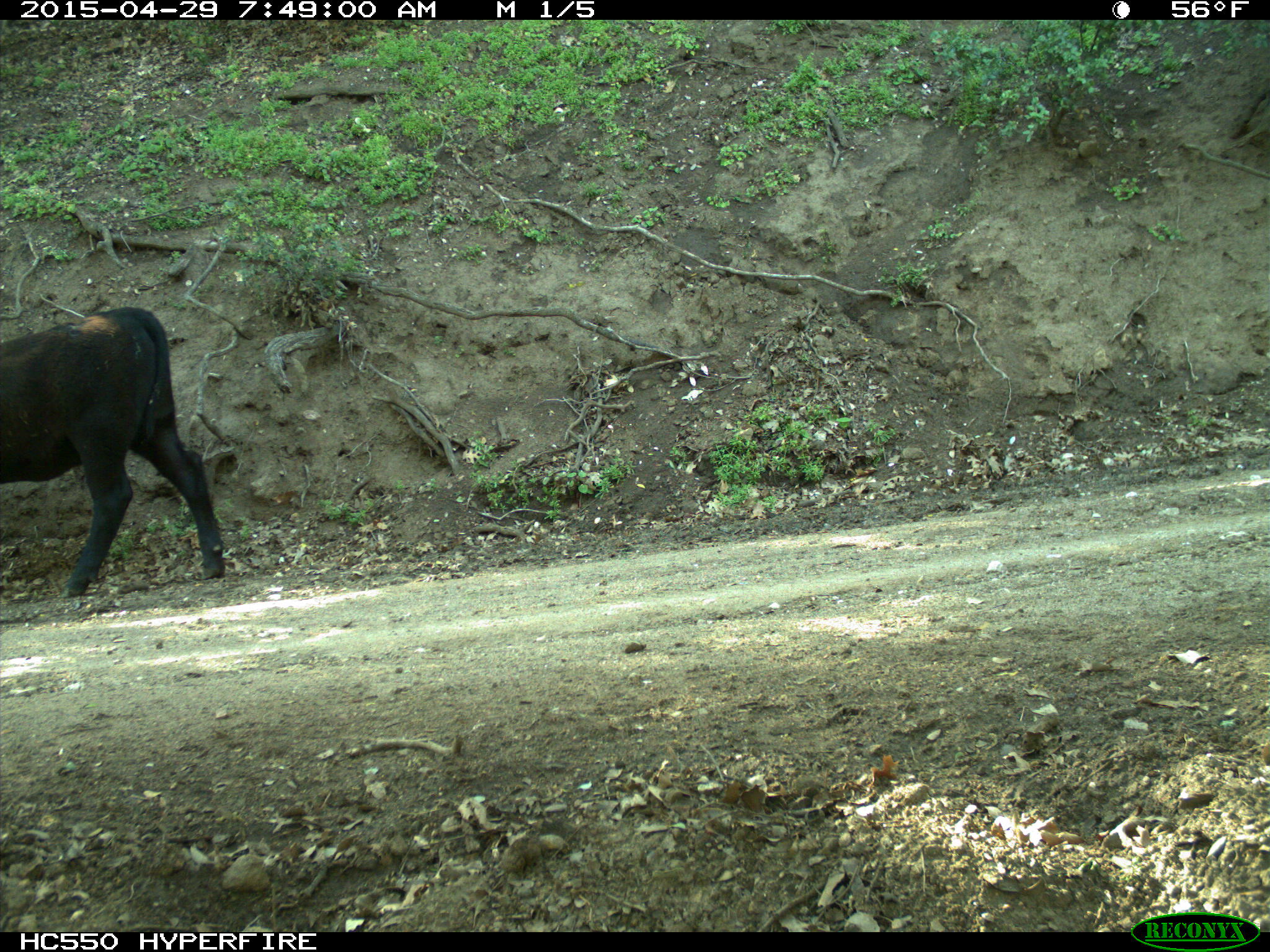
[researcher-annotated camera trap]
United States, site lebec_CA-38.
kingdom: Animalia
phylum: Chordata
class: Mammalia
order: Artiodactyla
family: Bovidae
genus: Bos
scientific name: Bos taurus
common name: domestic cow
Bos taurus (domestic cow).